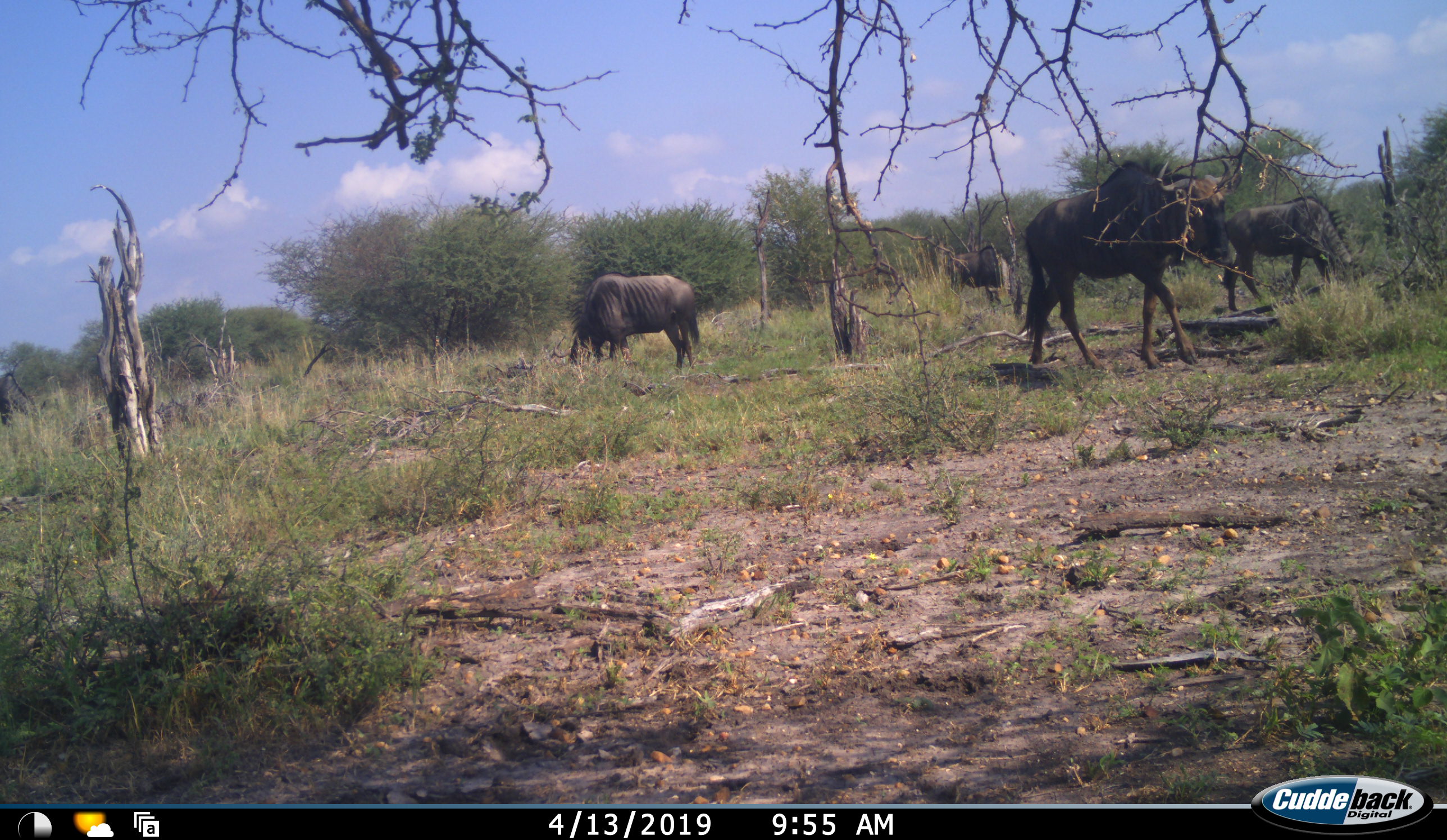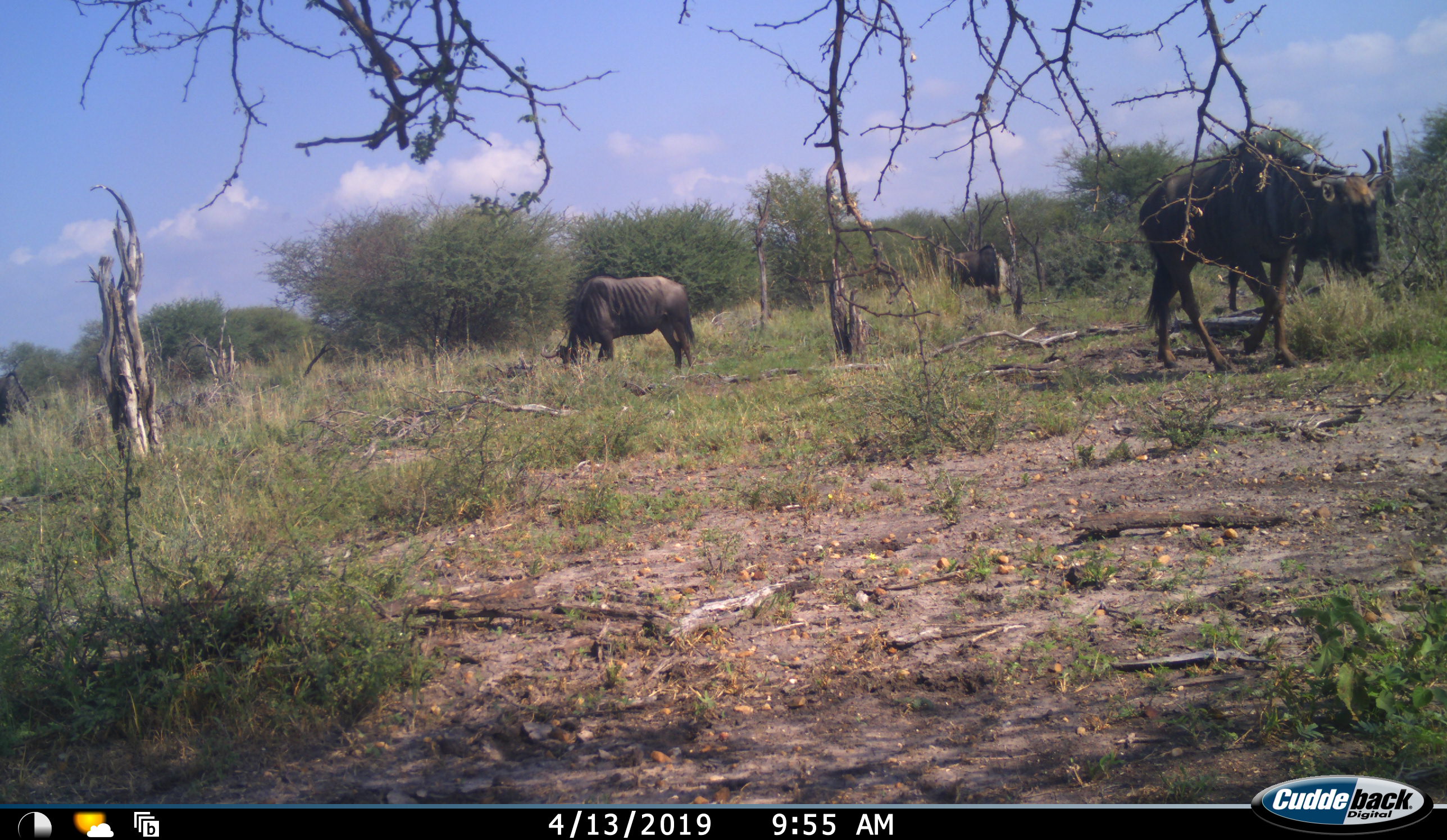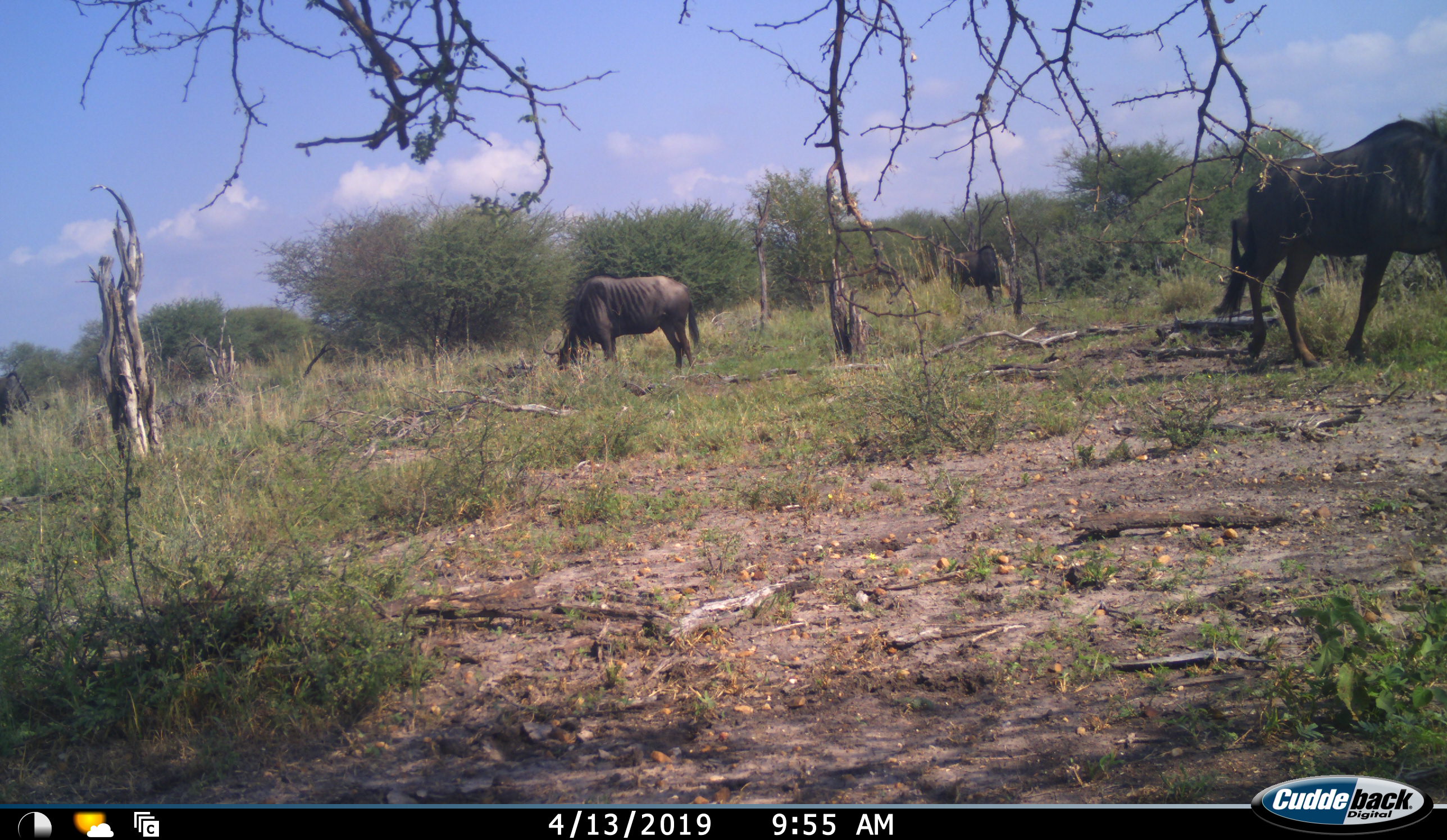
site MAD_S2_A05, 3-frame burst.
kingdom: Animalia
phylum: Chordata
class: Mammalia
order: Artiodactyla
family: Bovidae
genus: Connochaetes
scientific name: Connochaetes taurinus taurinus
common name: blue wildebeest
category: wildebeestblue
Wildebeestblue (blue wildebeest) (Connochaetes taurinus taurinus), count 4. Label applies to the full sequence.